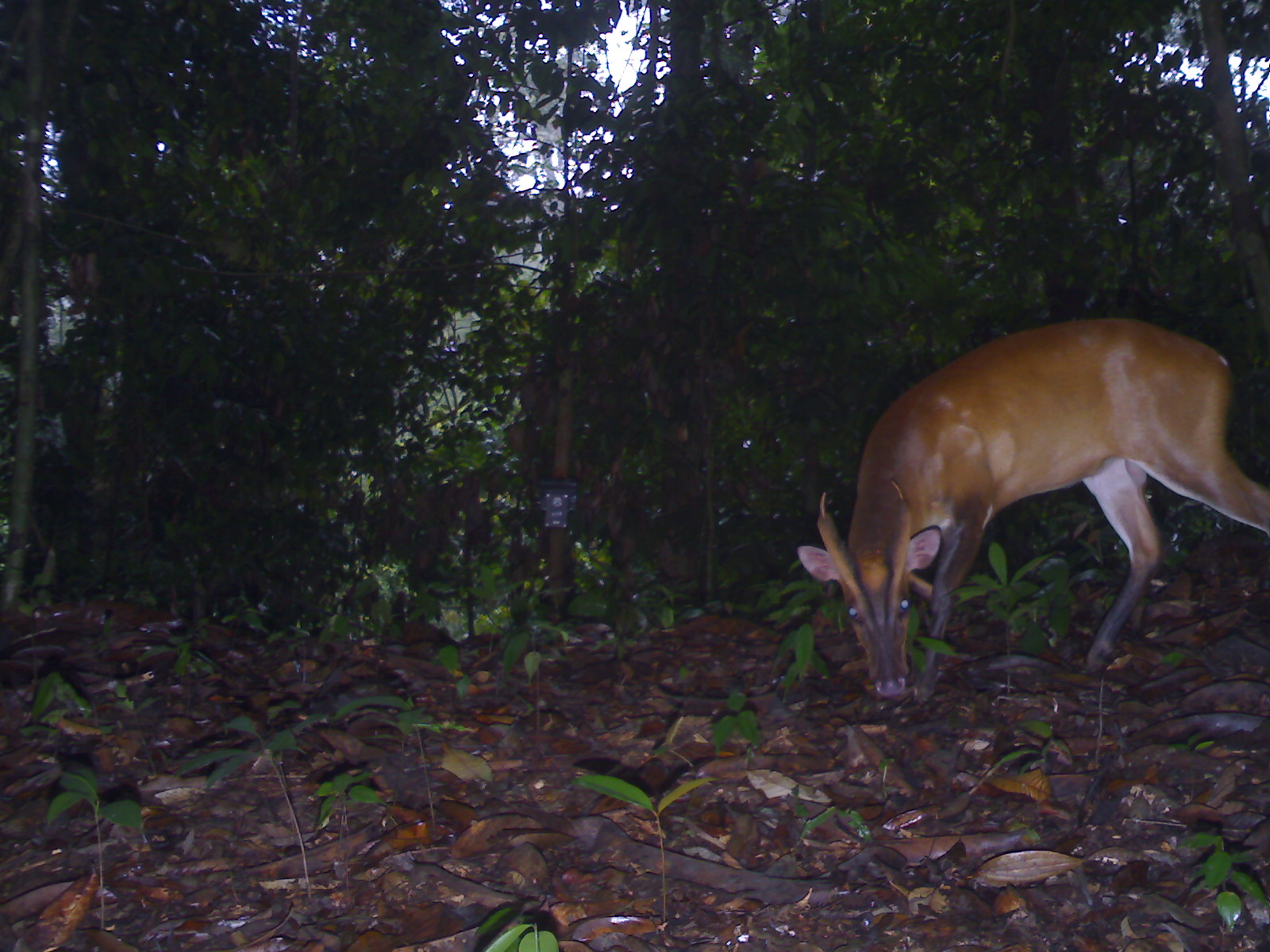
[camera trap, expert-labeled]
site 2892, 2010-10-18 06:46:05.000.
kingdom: Animalia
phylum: Chordata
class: Mammalia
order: Artiodactyla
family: Cervidae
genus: Muntiacus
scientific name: Muntiacus muntjak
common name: southern red muntjac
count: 1